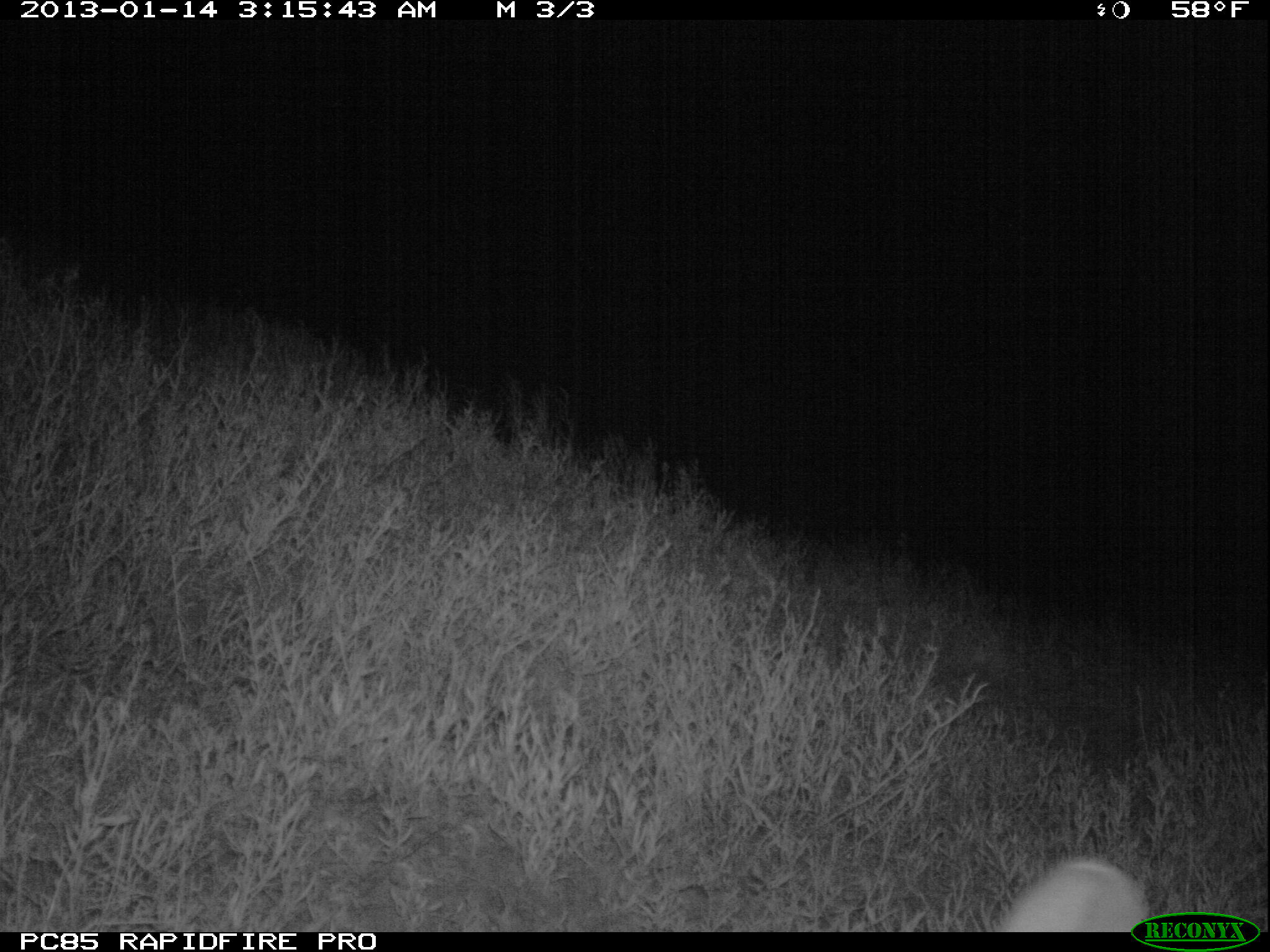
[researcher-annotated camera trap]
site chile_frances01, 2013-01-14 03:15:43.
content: unidentified animal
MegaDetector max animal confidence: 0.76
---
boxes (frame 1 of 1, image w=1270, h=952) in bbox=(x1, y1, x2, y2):
unknown: bbox=(1000, 853, 1142, 932)